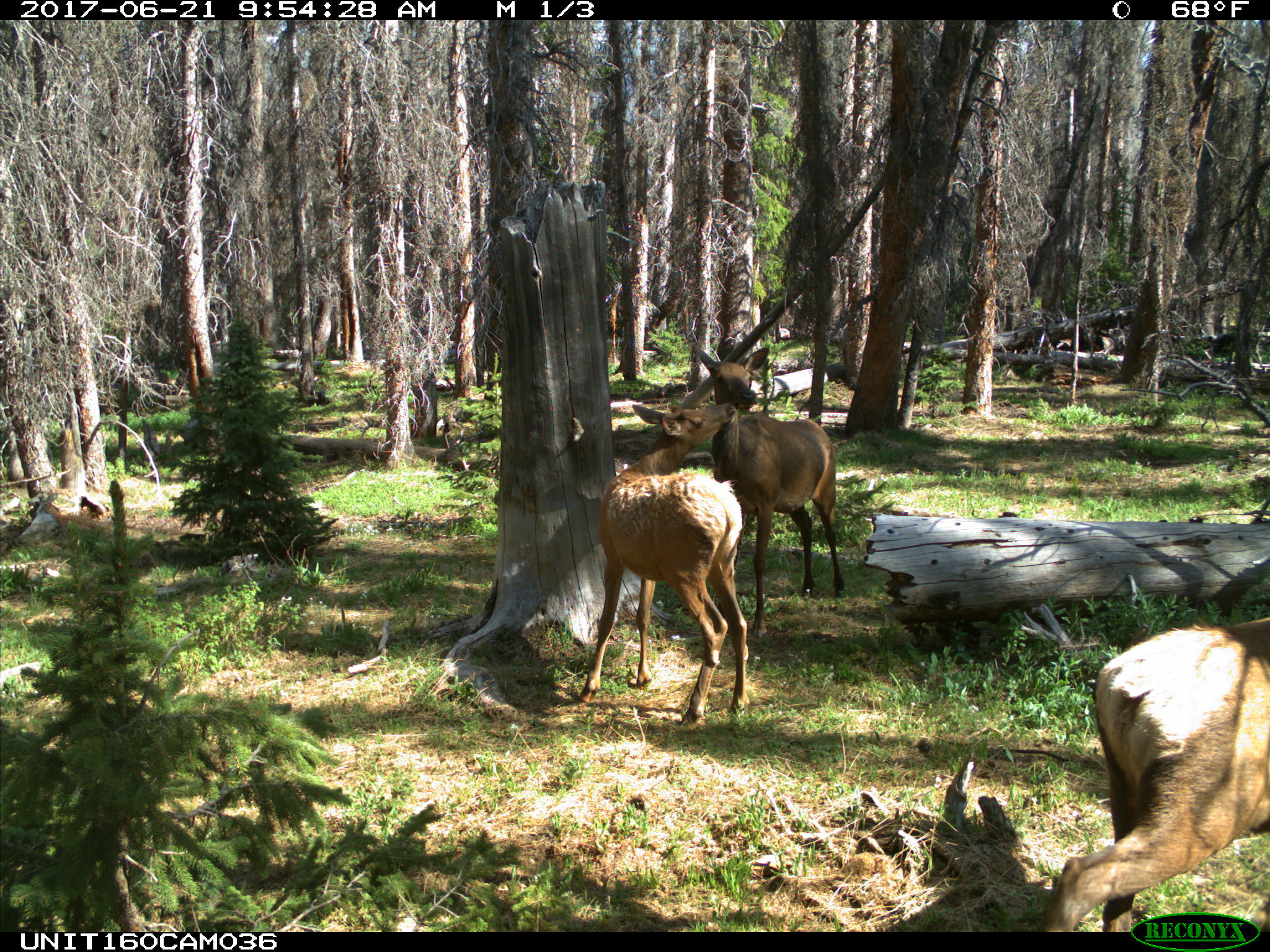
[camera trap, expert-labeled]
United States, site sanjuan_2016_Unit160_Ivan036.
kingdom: Animalia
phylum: Chordata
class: Mammalia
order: Artiodactyla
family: Cervidae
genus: Cervus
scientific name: Cervus elaphus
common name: red deer